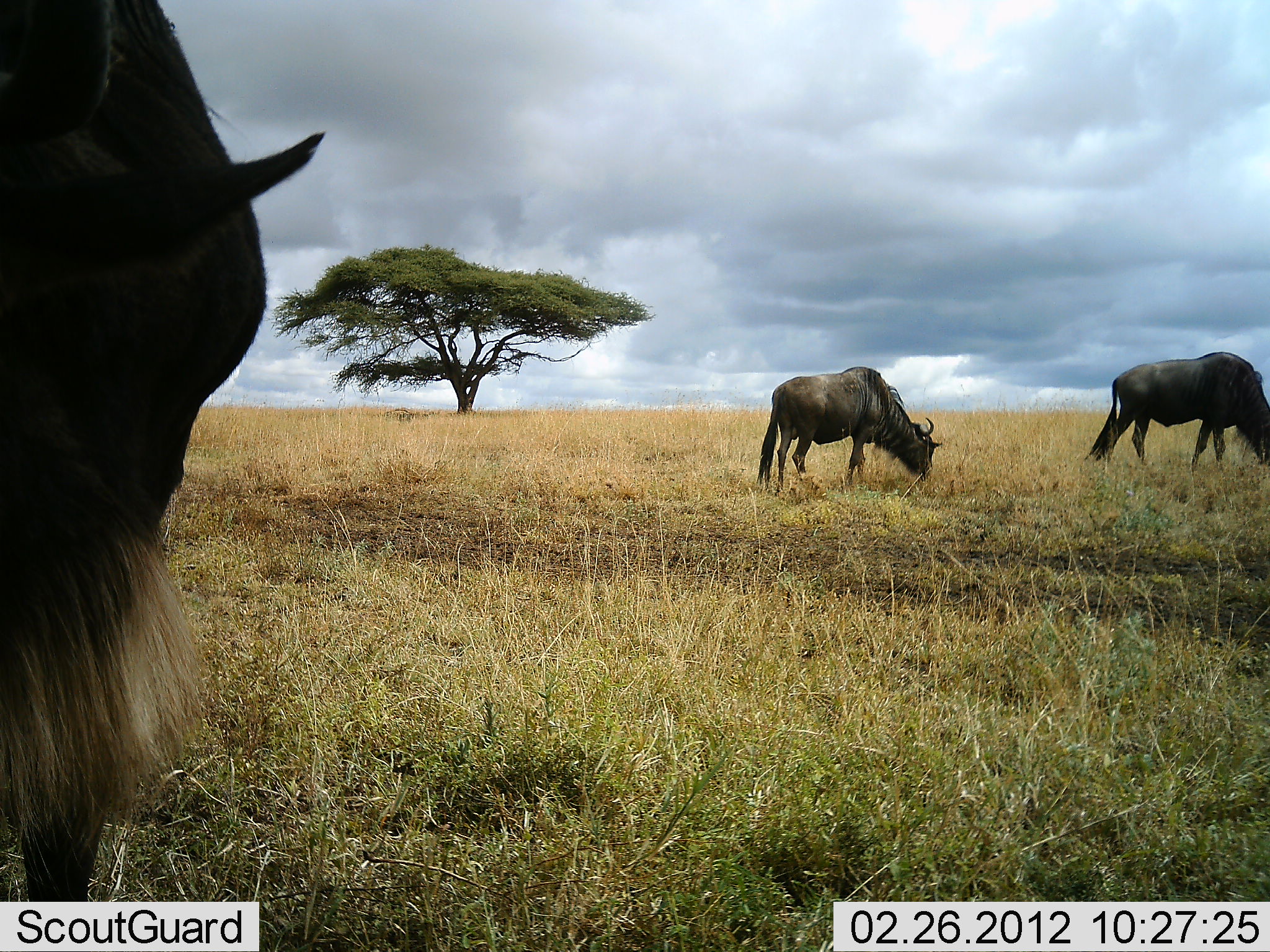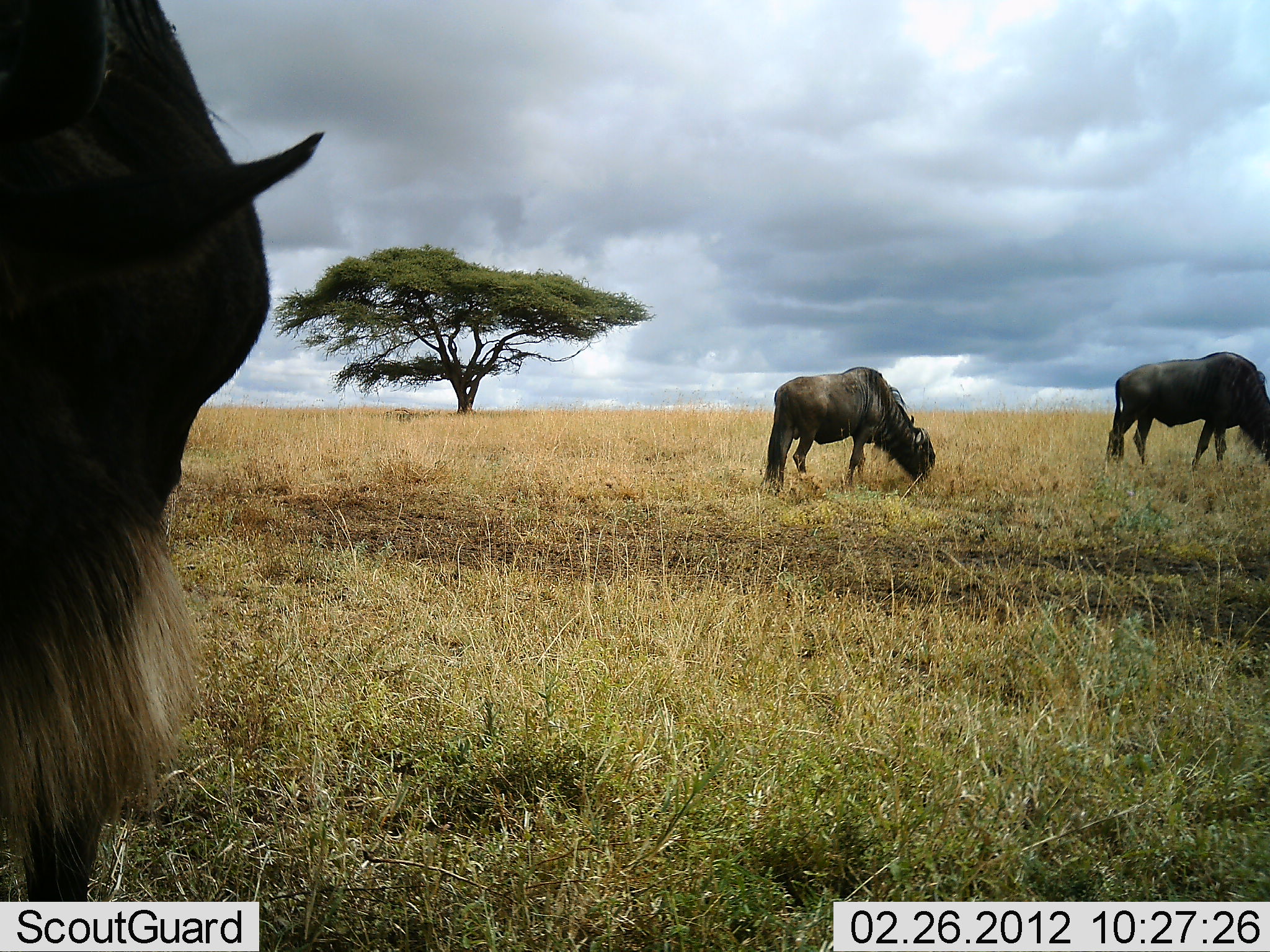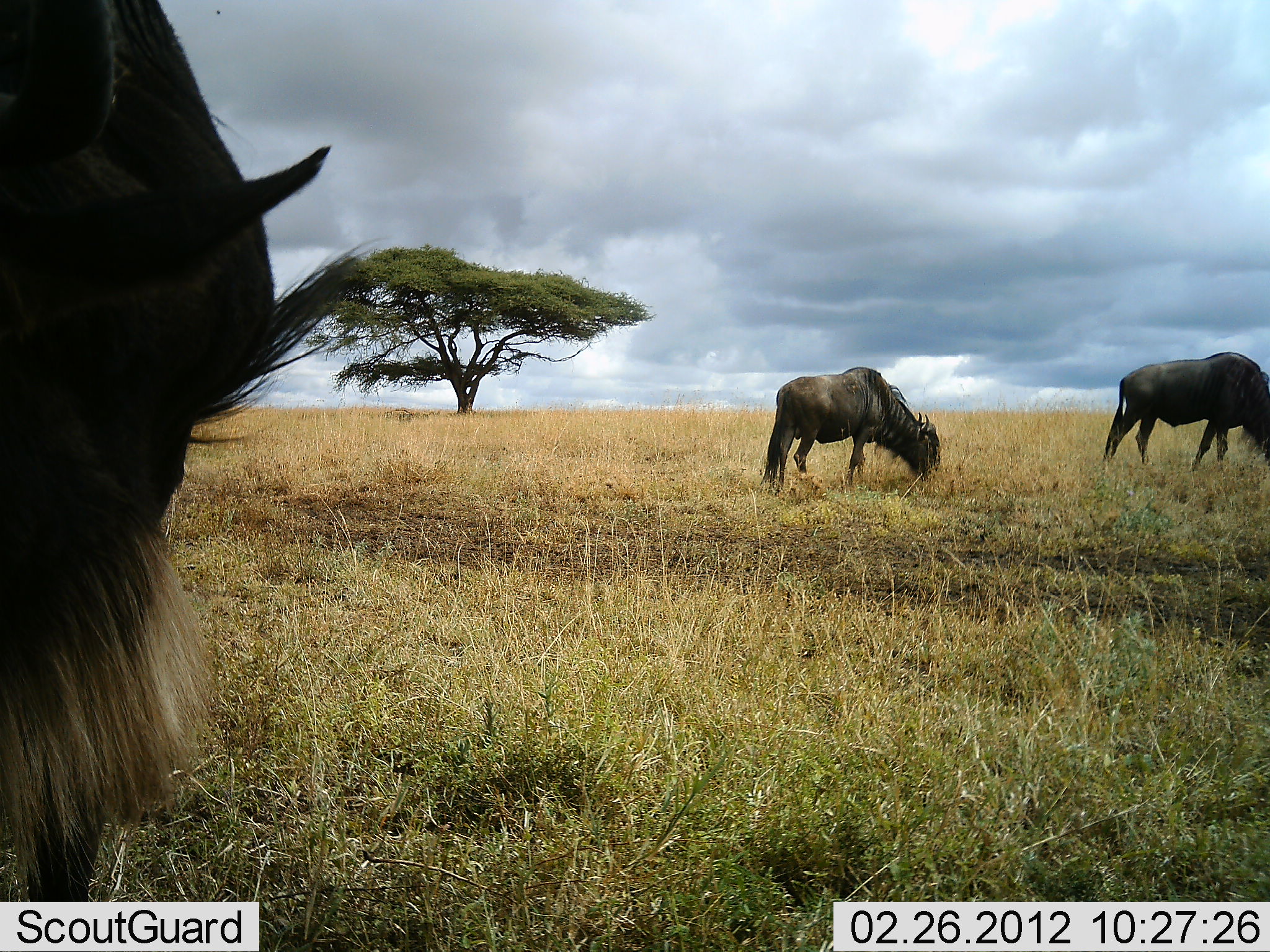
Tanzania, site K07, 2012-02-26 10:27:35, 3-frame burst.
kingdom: Animalia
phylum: Chordata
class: Mammalia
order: Artiodactyla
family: Bovidae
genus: Connochaetes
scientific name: Connochaetes taurinus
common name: blue wildebeest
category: wildebeest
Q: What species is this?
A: Wildebeest (blue wildebeest) (Connochaetes taurinus).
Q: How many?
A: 3.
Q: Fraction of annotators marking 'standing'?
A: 31%.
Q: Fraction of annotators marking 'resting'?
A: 0%.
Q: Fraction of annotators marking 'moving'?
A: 0%.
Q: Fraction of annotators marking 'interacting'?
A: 0%.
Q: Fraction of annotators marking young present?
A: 0%.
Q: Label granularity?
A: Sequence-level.